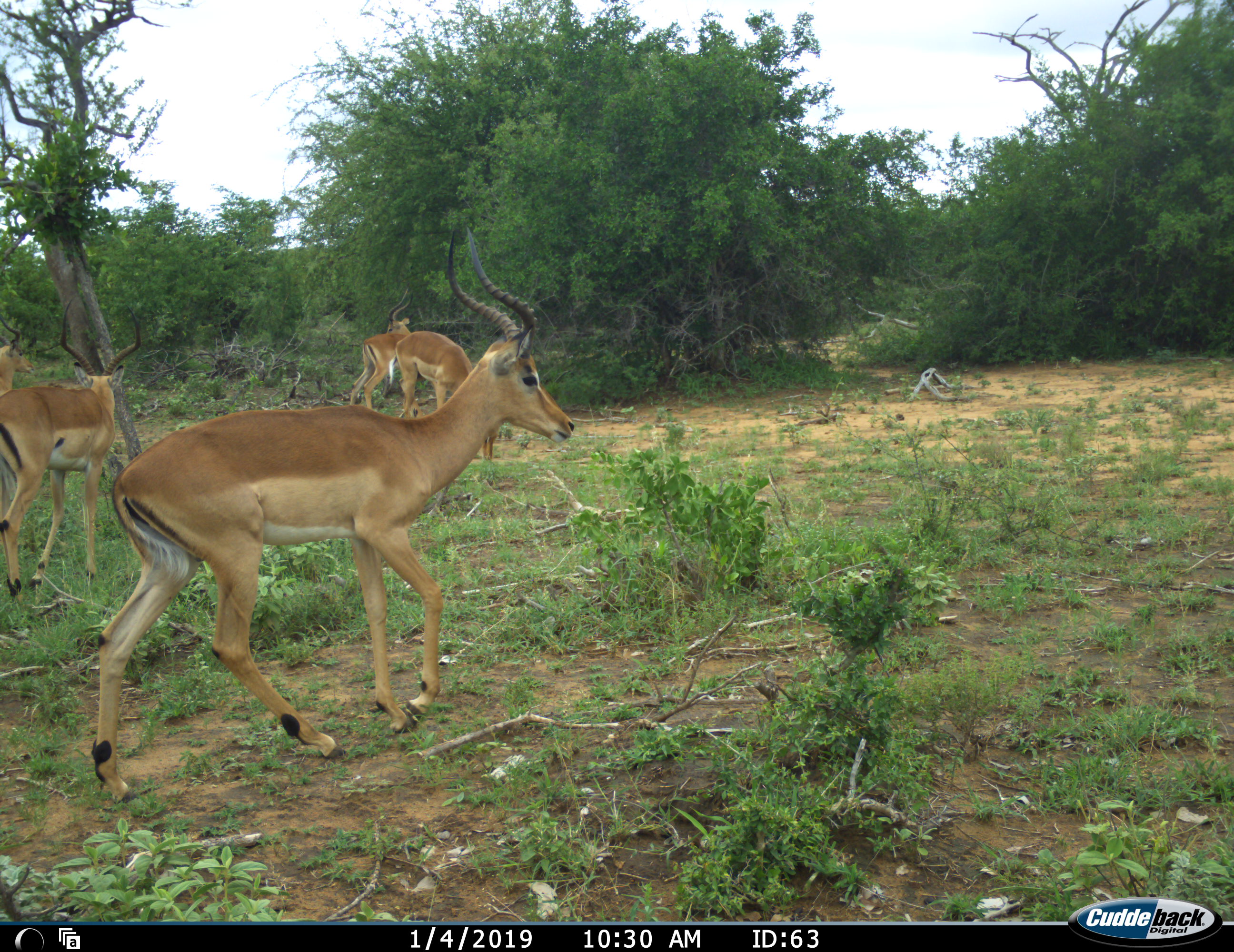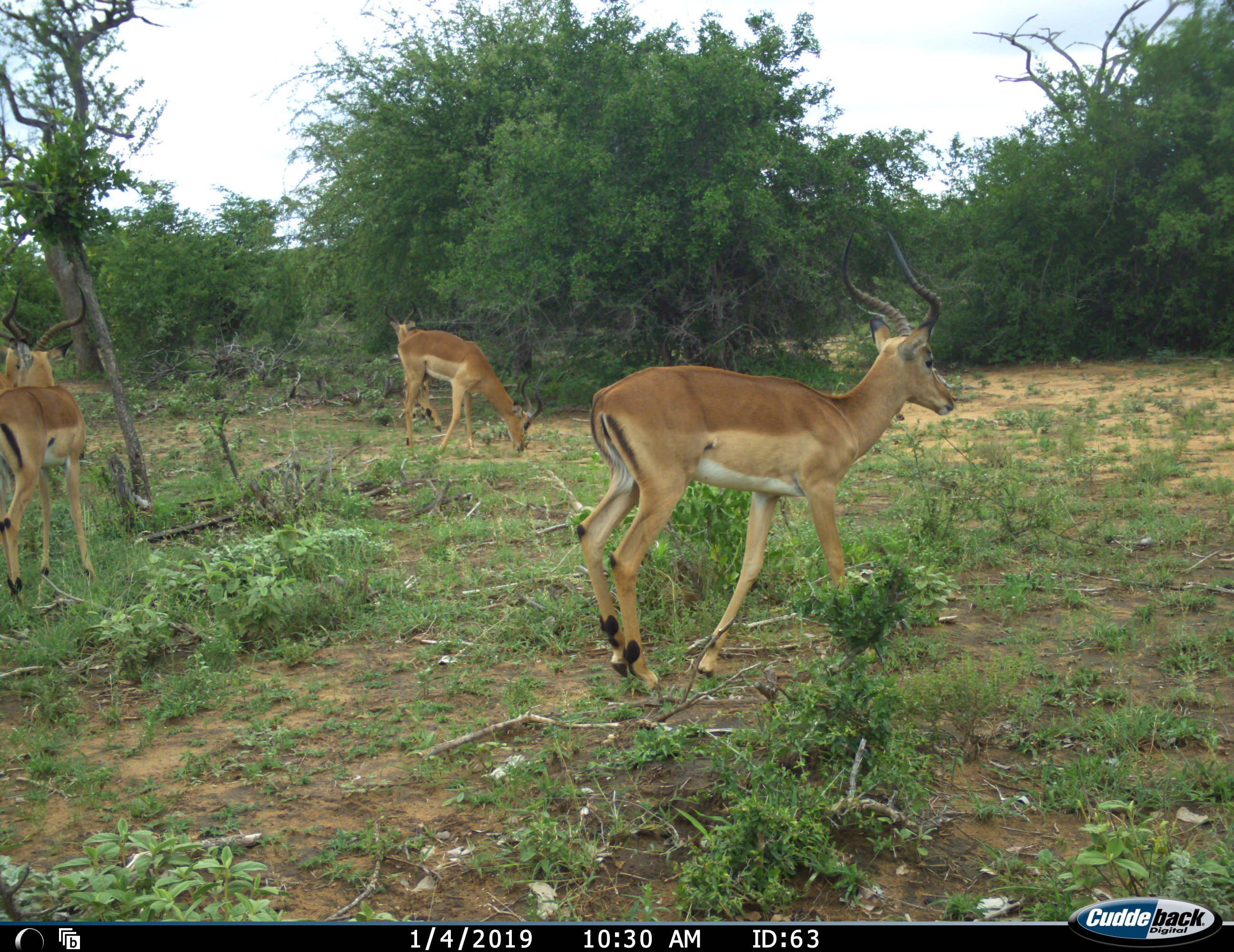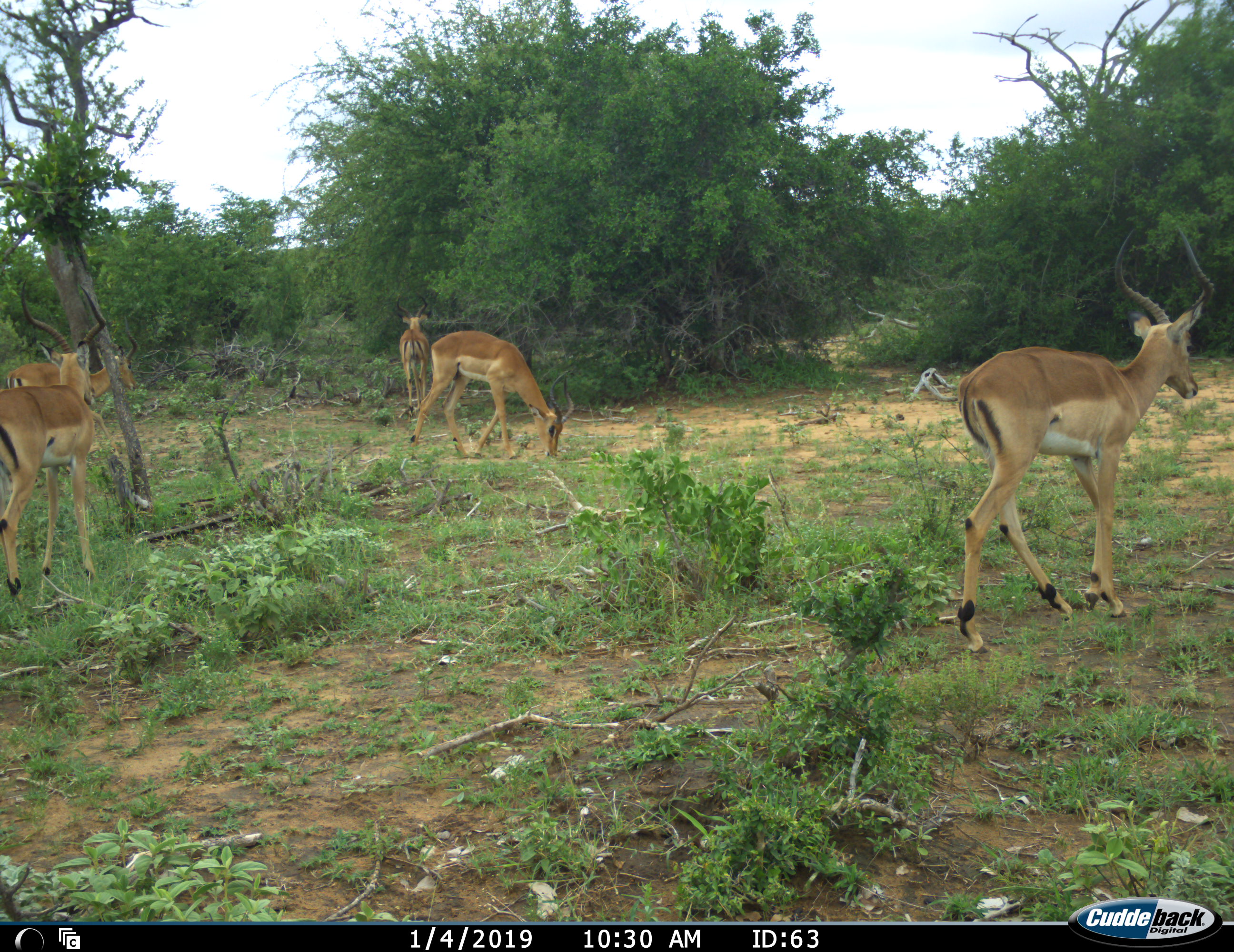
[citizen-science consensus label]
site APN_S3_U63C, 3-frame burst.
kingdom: Animalia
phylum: Chordata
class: Mammalia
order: Artiodactyla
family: Bovidae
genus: Aepyceros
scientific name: Aepyceros melampus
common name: impala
Impala (Aepyceros melampus), count 5. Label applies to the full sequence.